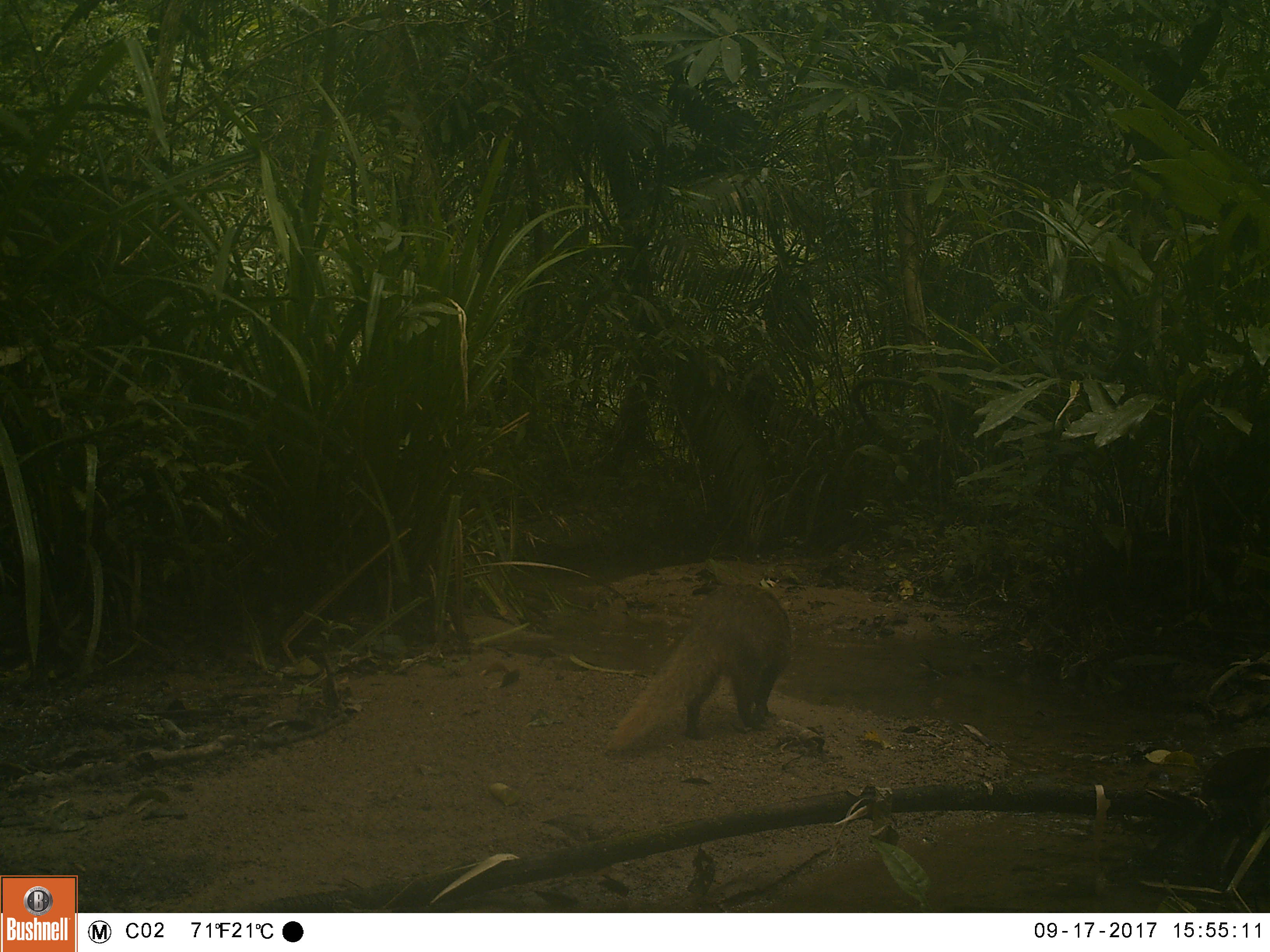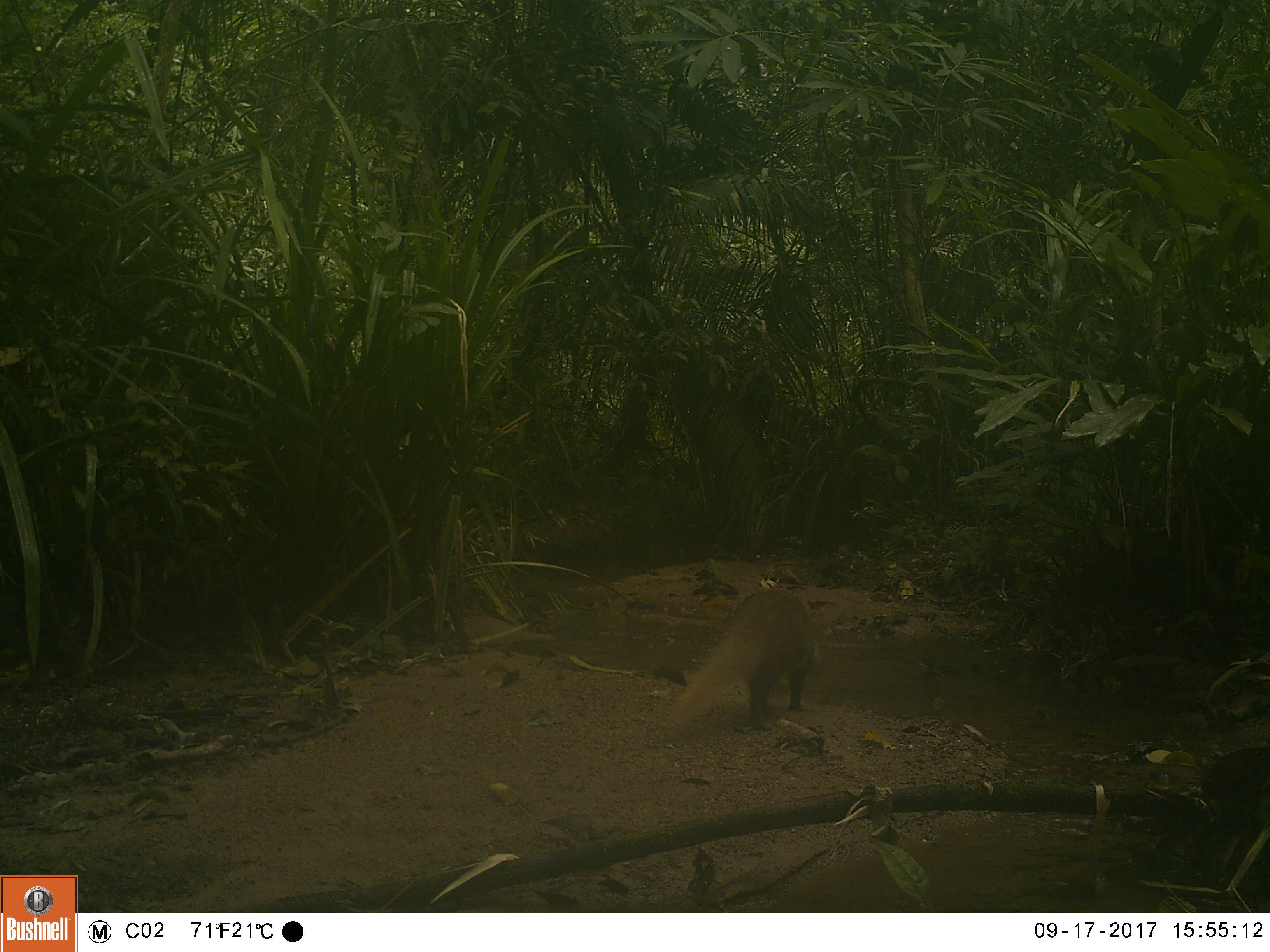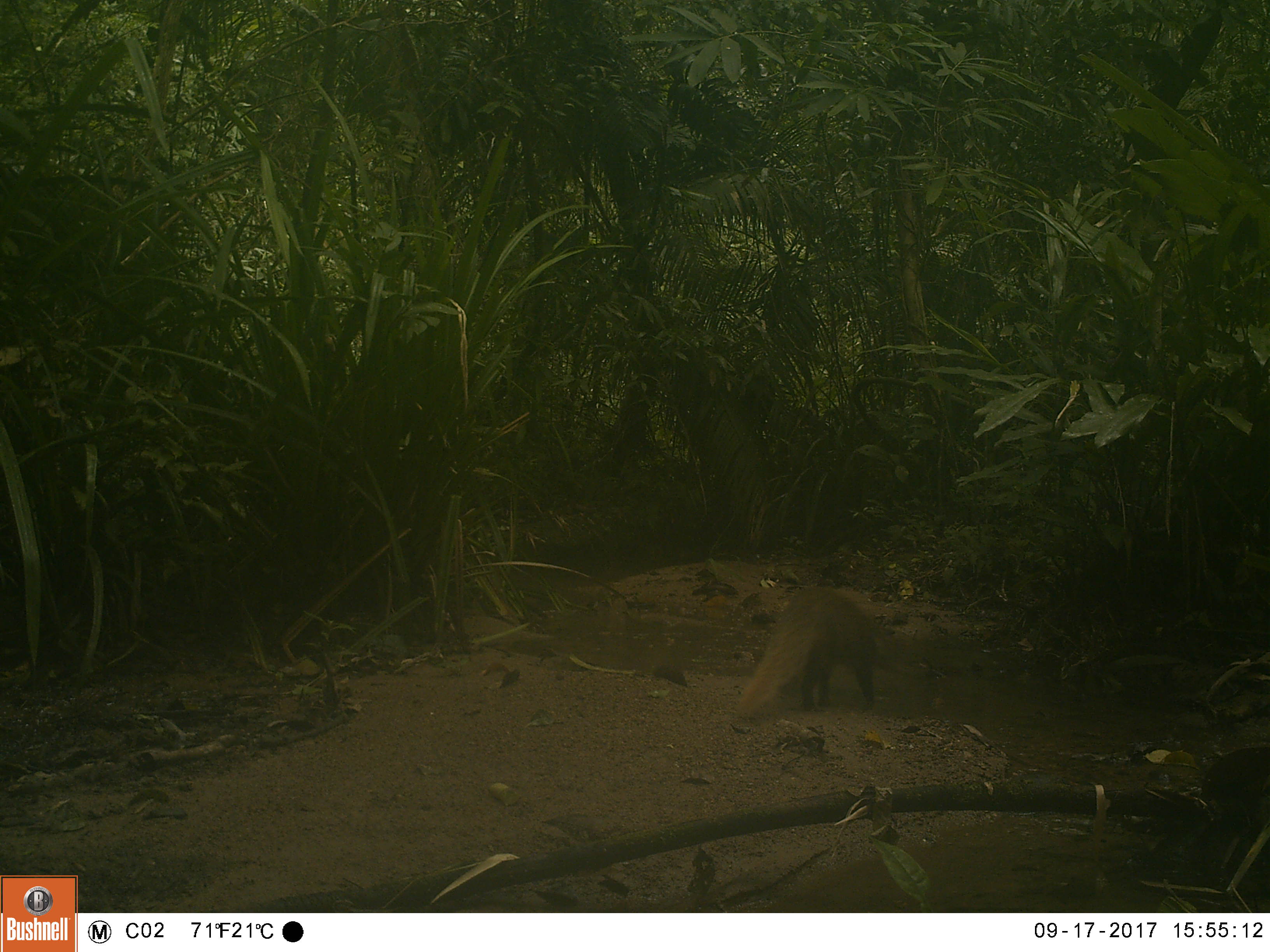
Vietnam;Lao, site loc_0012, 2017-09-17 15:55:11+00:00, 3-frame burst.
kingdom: Animalia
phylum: Chordata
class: Mammalia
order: Carnivora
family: Herpestidae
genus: Urva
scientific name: Urva urva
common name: crab-eating mongoose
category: crab eating mongoose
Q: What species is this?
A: Crab eating mongoose (crab-eating mongoose) (Urva urva).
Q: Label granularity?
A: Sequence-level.